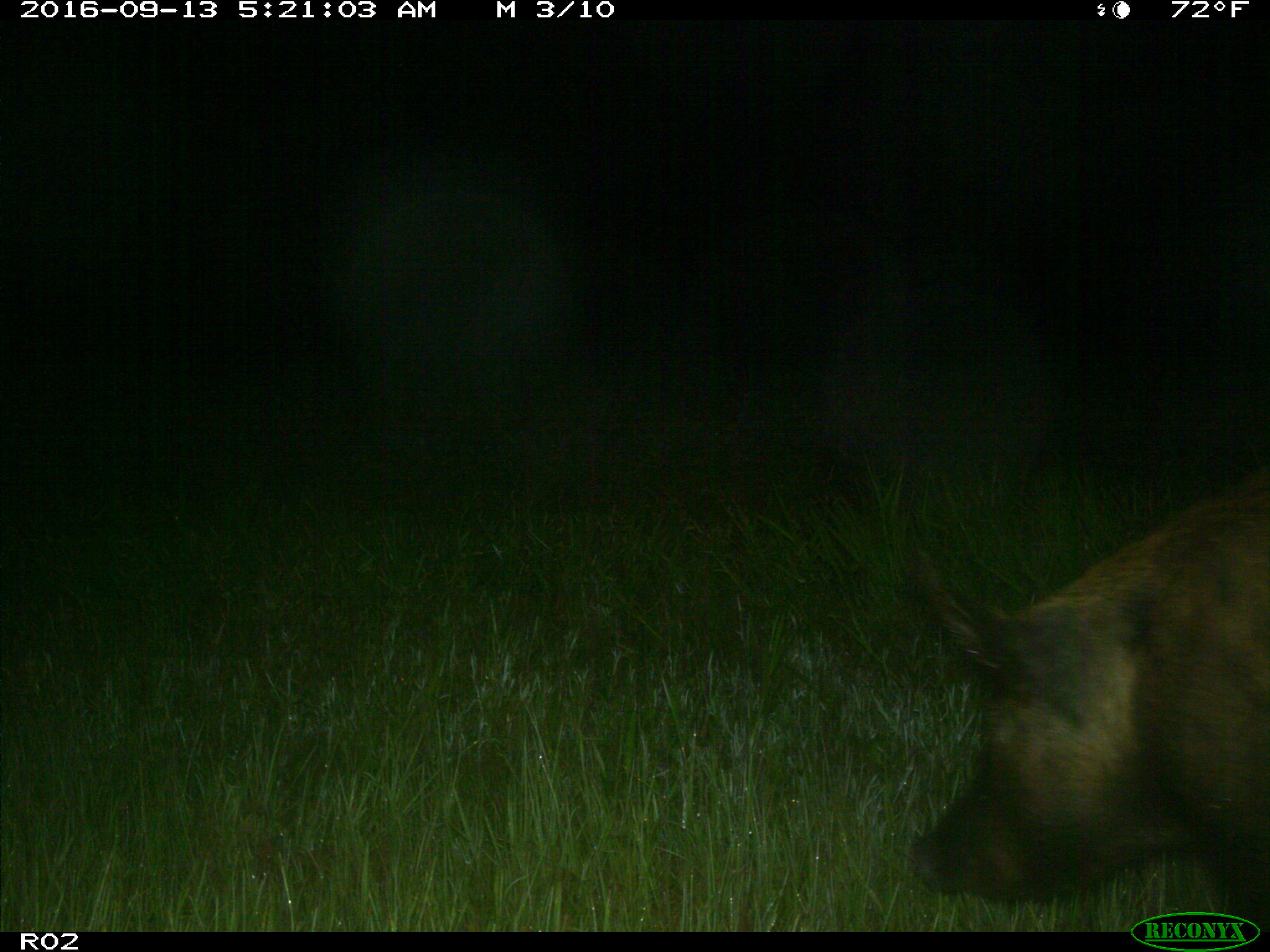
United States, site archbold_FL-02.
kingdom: Animalia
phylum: Chordata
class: Mammalia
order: Artiodactyla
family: Suidae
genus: Sus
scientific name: Sus scrofa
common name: wild boar